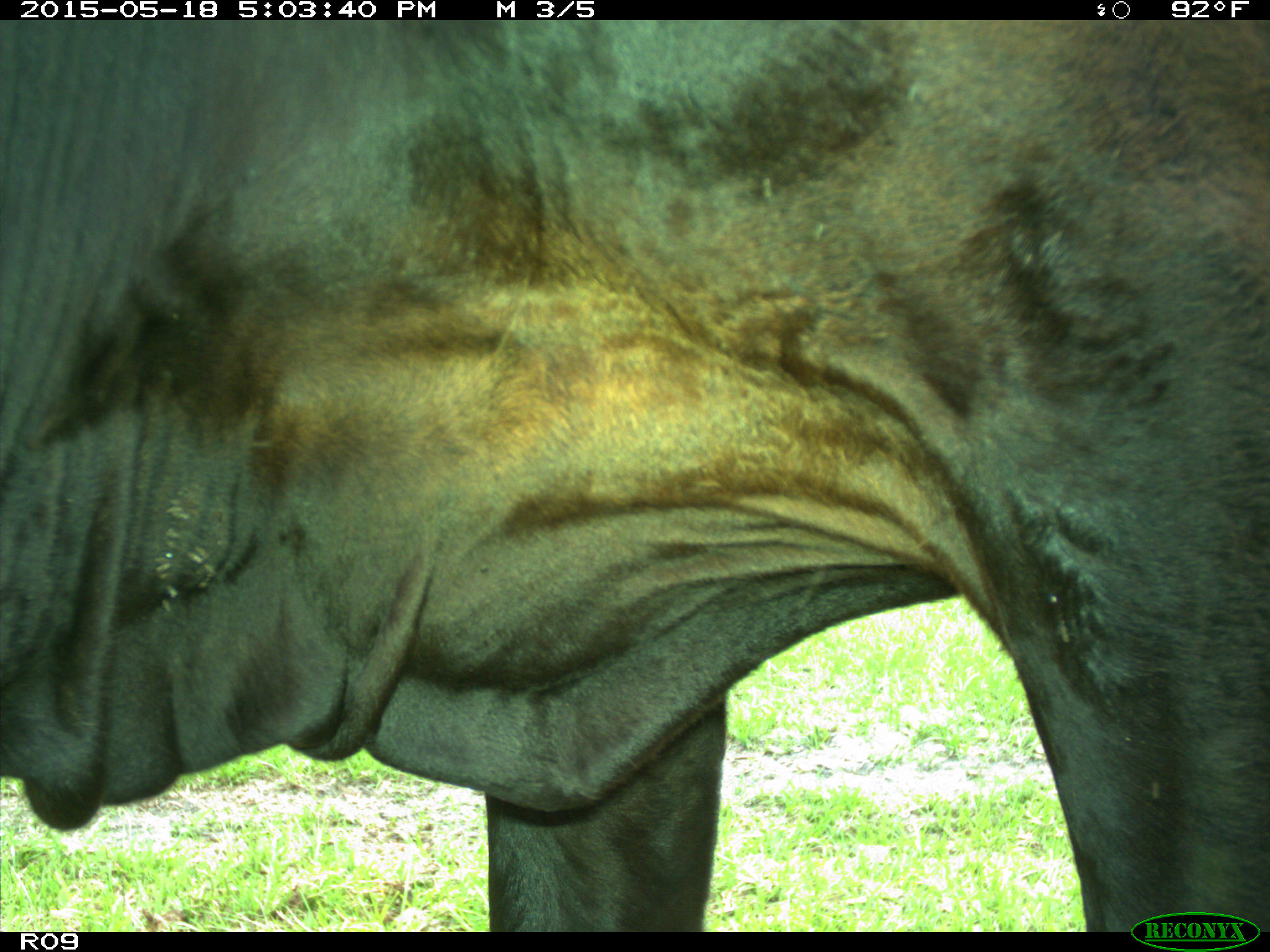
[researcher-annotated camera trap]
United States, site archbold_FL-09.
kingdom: Animalia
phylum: Chordata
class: Mammalia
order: Artiodactyla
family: Bovidae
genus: Bos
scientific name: Bos taurus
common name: domestic cow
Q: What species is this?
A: Bos taurus (domestic cow).